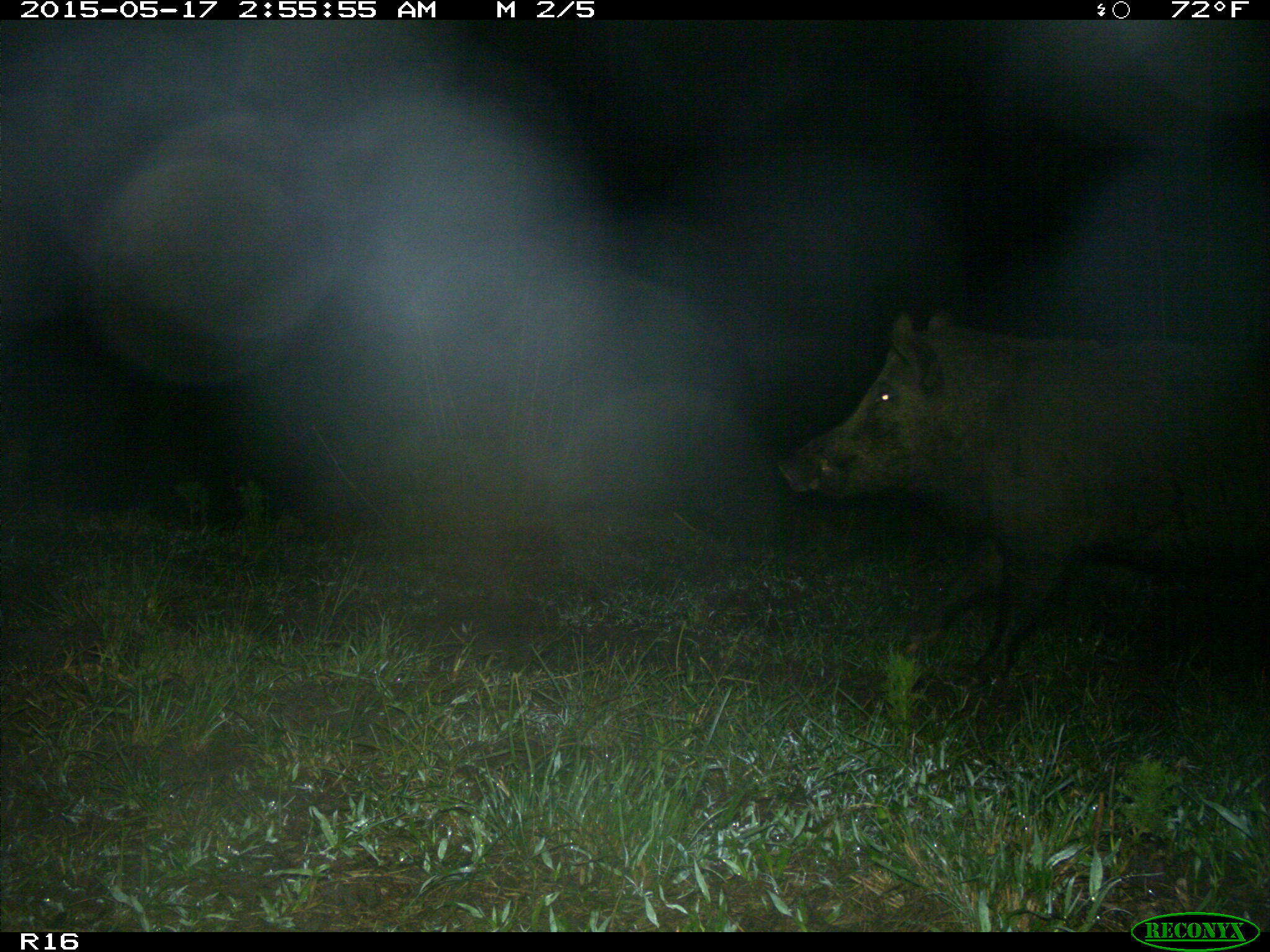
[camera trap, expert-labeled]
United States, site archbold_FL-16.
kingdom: Animalia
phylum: Chordata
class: Mammalia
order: Artiodactyla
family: Suidae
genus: Sus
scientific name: Sus scrofa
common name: wild boar